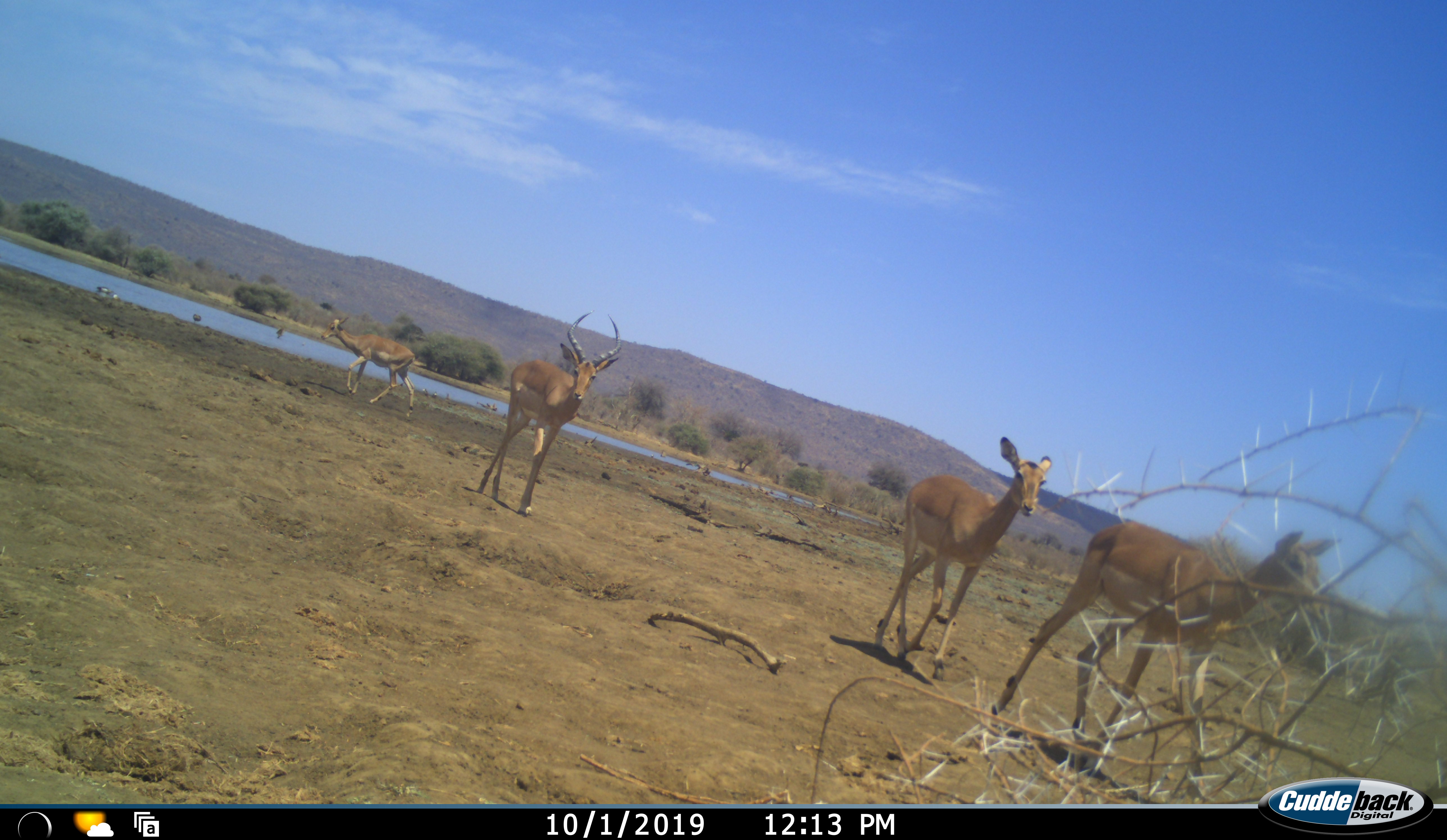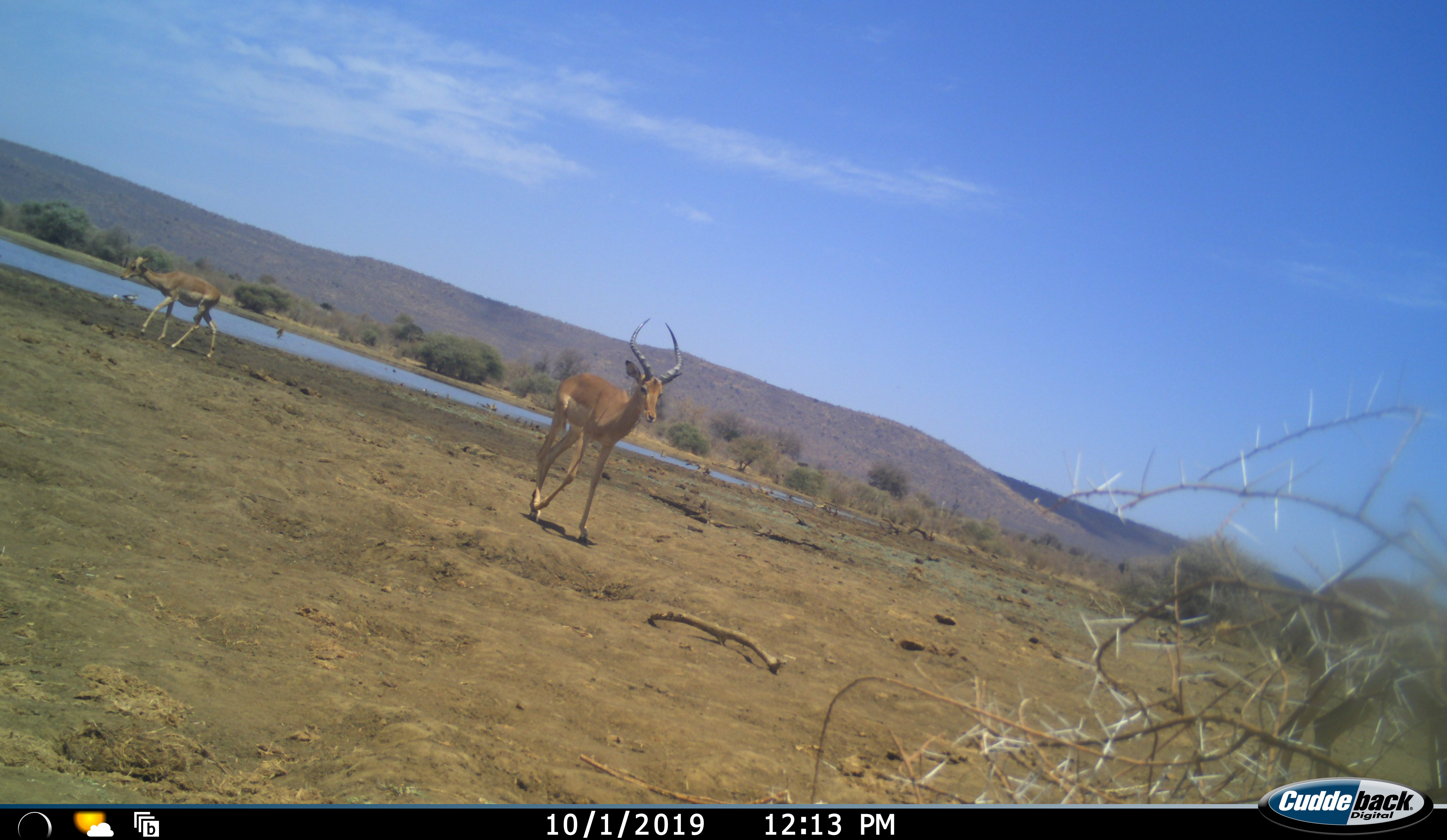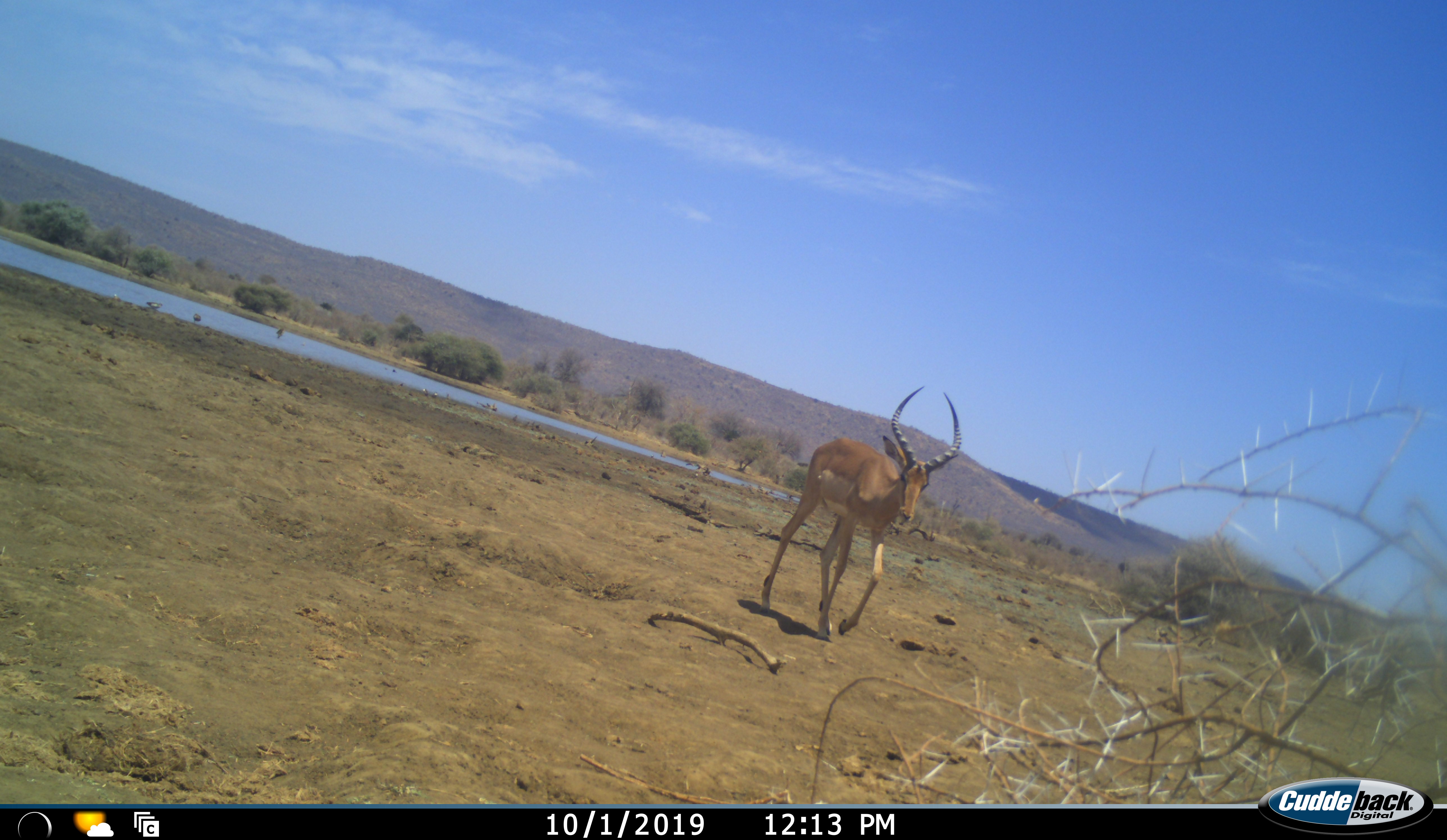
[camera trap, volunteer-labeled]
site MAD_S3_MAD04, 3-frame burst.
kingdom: Animalia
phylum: Chordata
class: Mammalia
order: Artiodactyla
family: Bovidae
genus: Aepyceros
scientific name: Aepyceros melampus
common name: impala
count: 4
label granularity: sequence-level